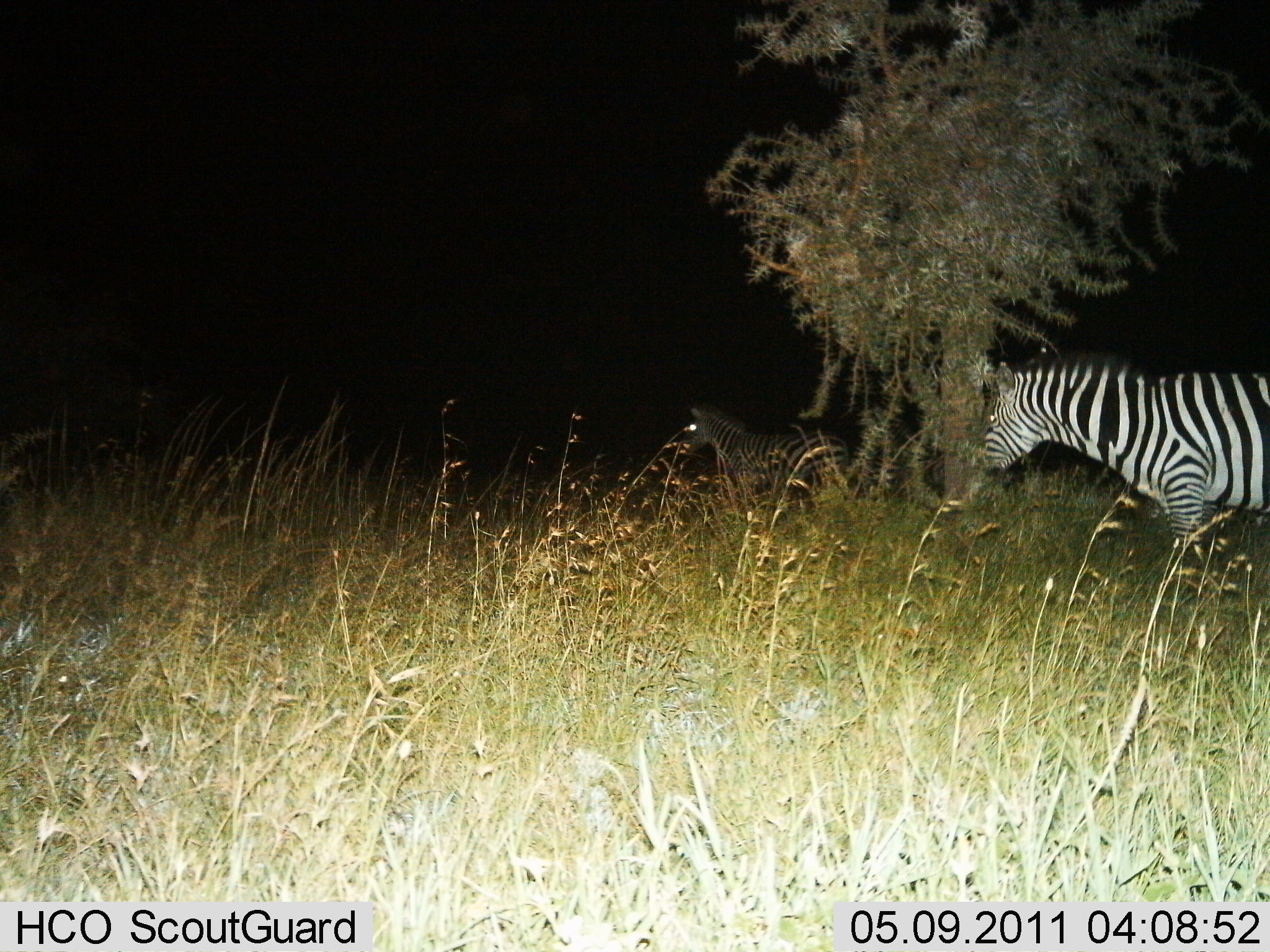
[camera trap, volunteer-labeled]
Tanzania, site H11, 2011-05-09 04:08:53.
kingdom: Animalia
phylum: Chordata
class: Mammalia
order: Perissodactyla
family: Equidae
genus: Equus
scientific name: Equus quagga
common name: plains zebra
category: zebra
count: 2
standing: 38%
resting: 0%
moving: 62%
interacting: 0%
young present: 0%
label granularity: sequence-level